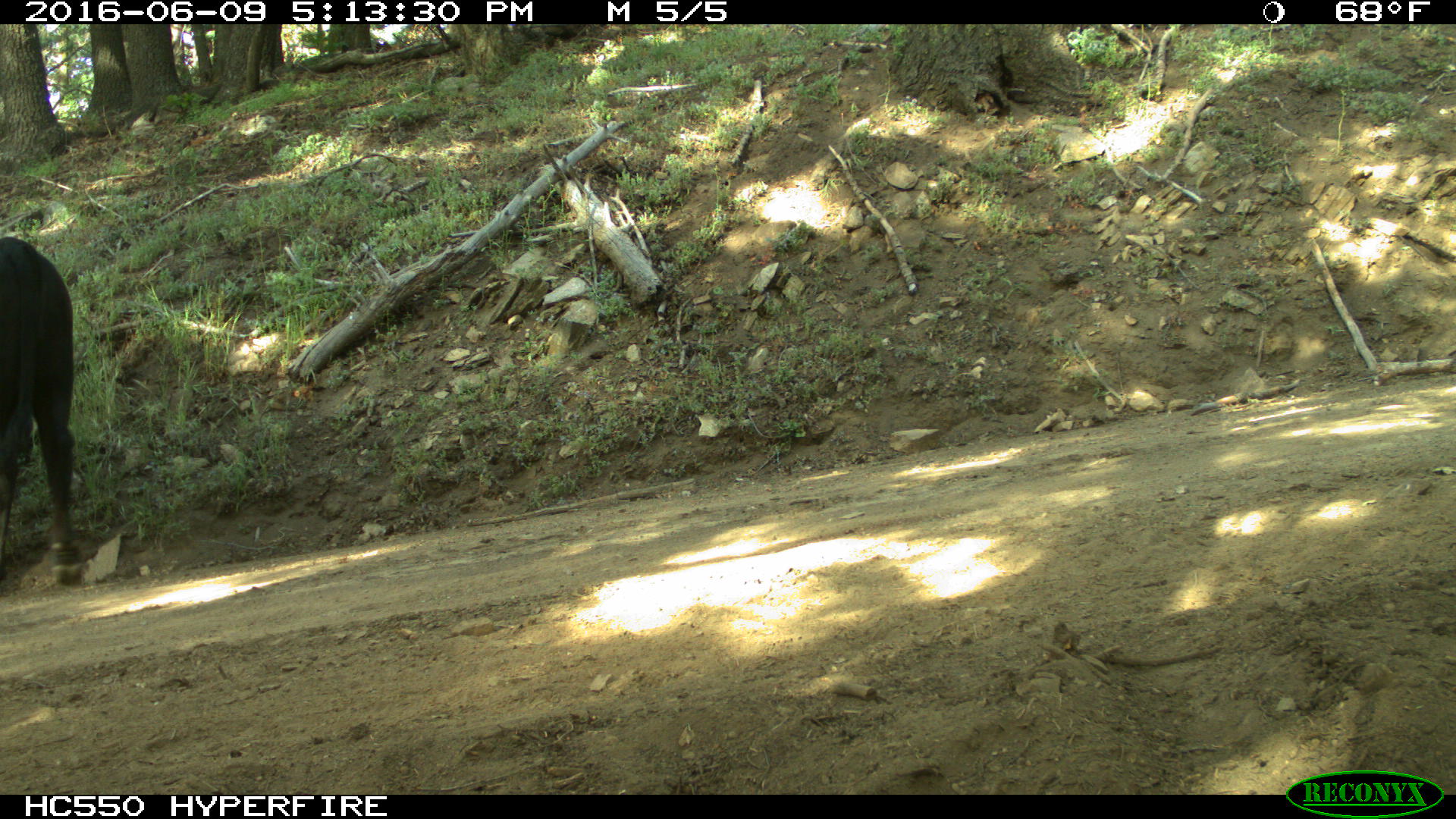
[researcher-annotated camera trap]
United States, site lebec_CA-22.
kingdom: Animalia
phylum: Chordata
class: Mammalia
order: Artiodactyla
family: Bovidae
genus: Bos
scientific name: Bos taurus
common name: domestic cow